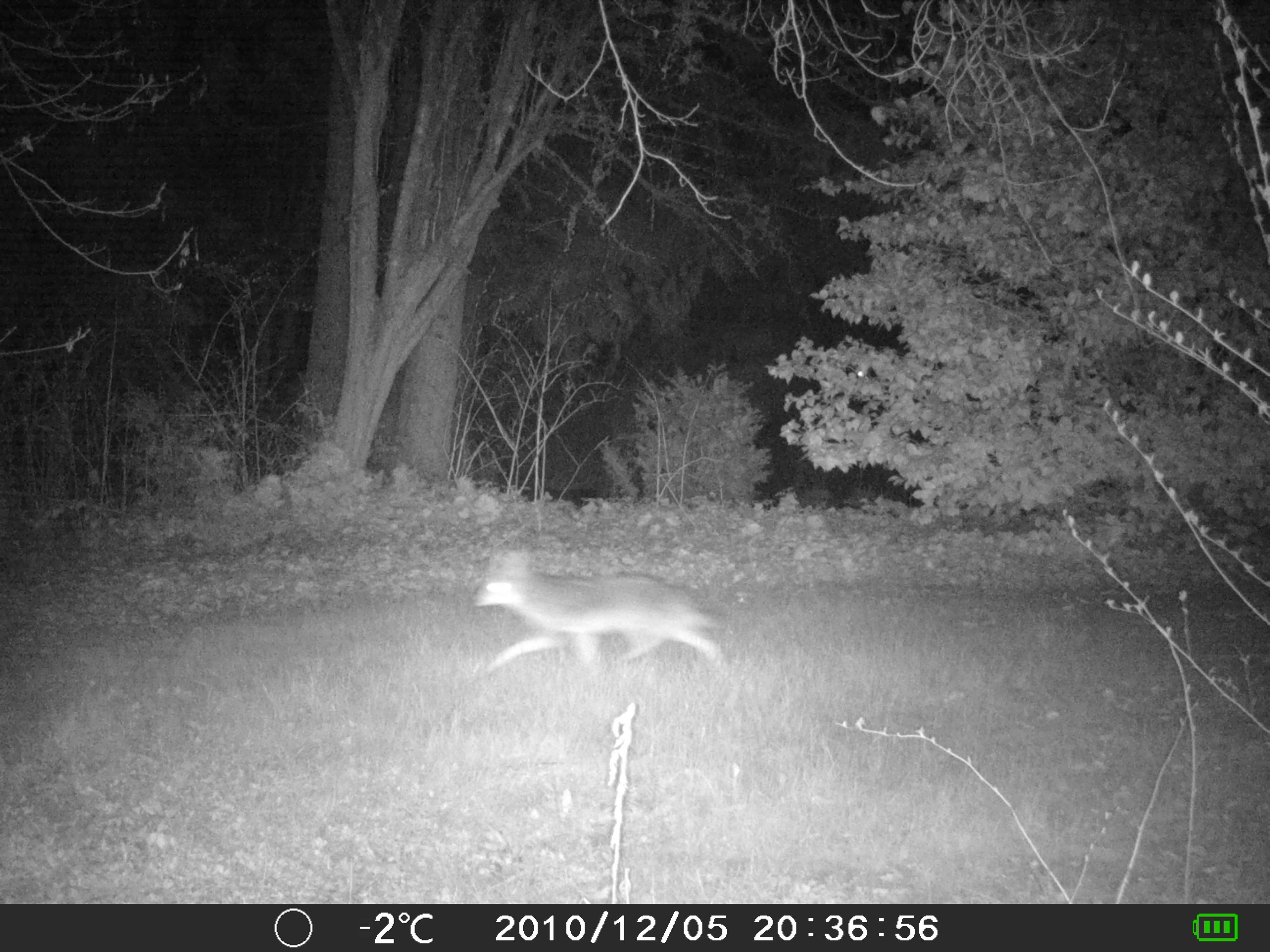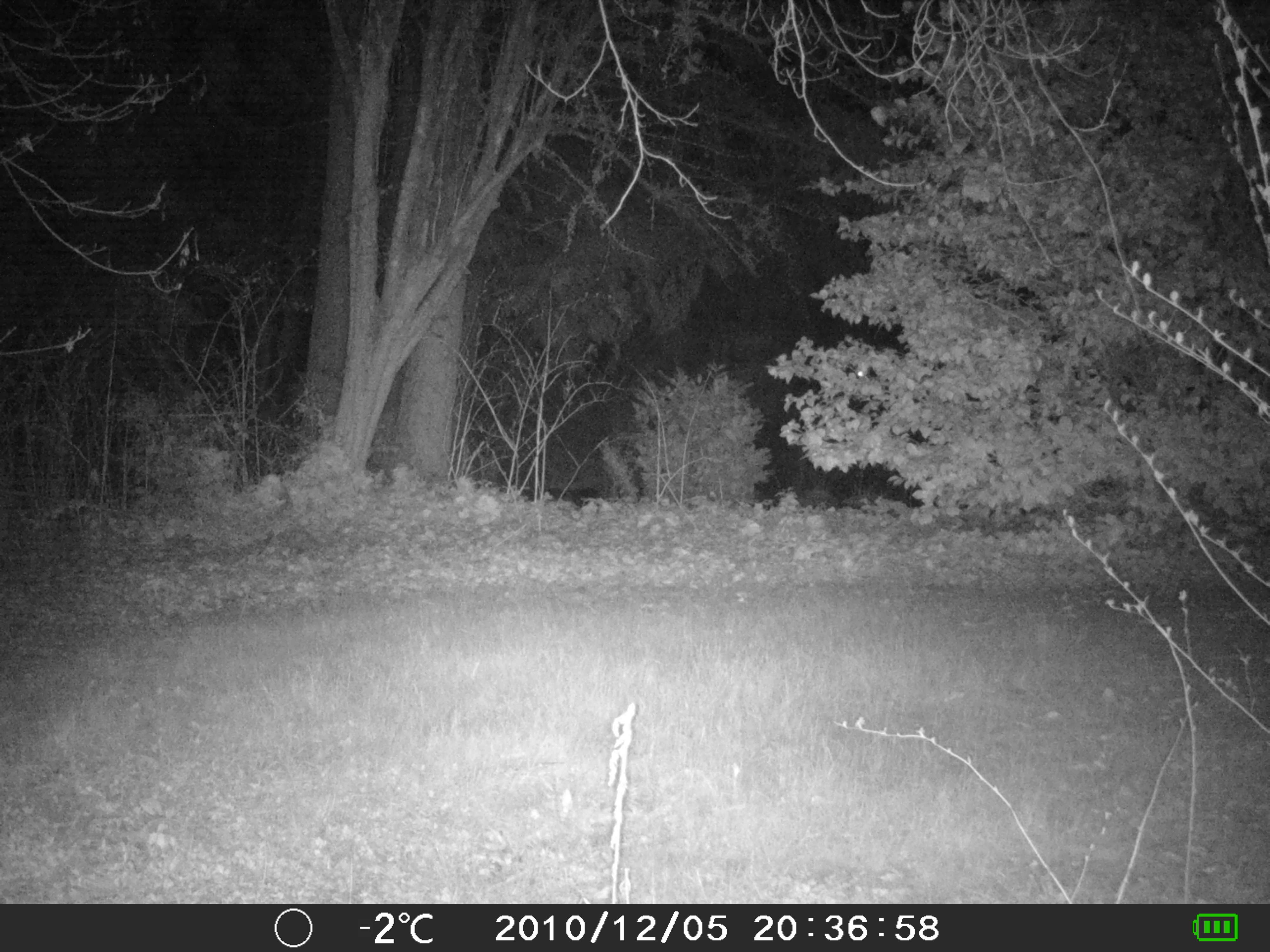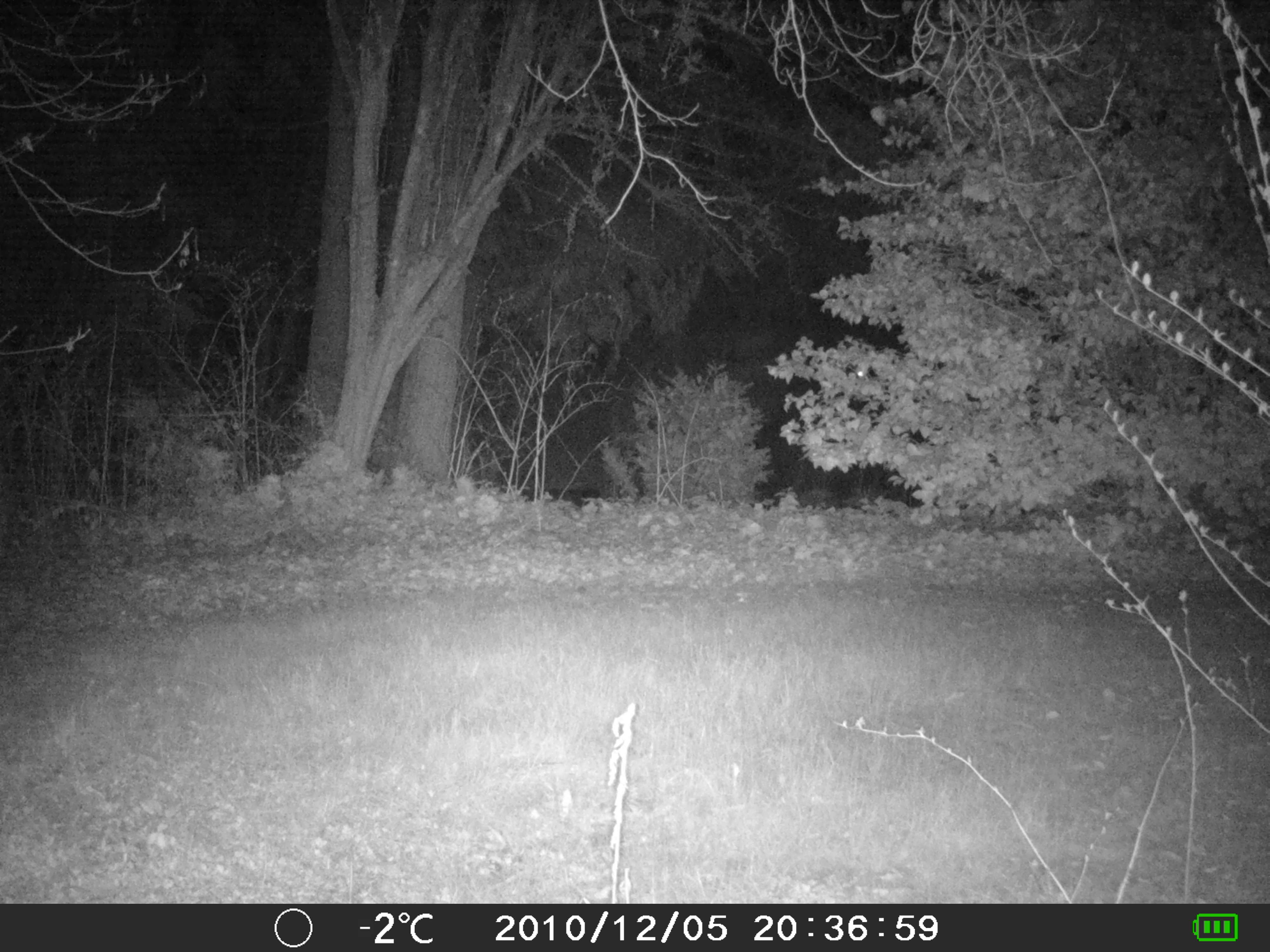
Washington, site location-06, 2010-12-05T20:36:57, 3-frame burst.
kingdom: Animalia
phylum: Chordata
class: Mammalia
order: Carnivora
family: Canidae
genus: Canis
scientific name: Canis latrans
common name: coyote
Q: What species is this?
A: Coyote (Canis latrans).